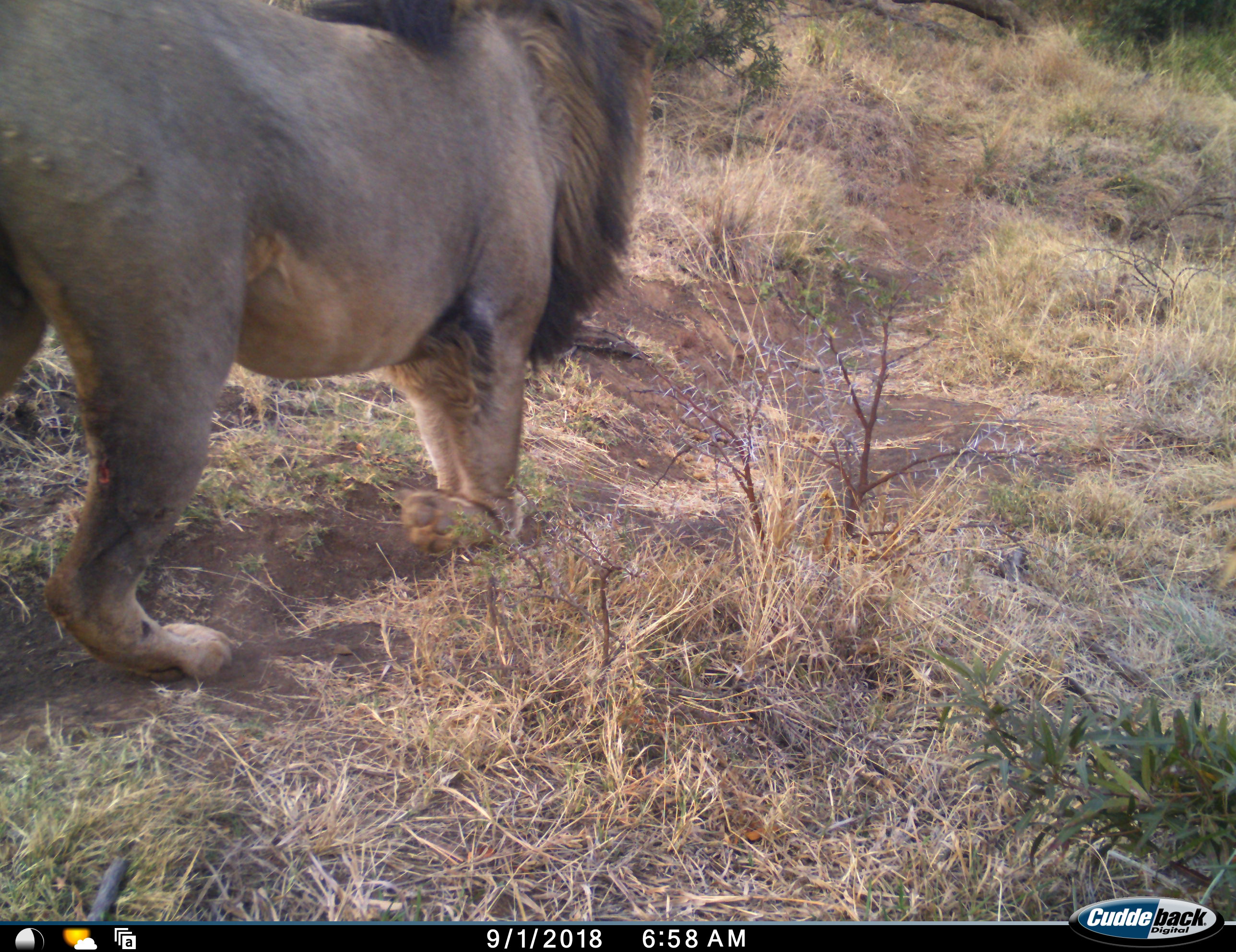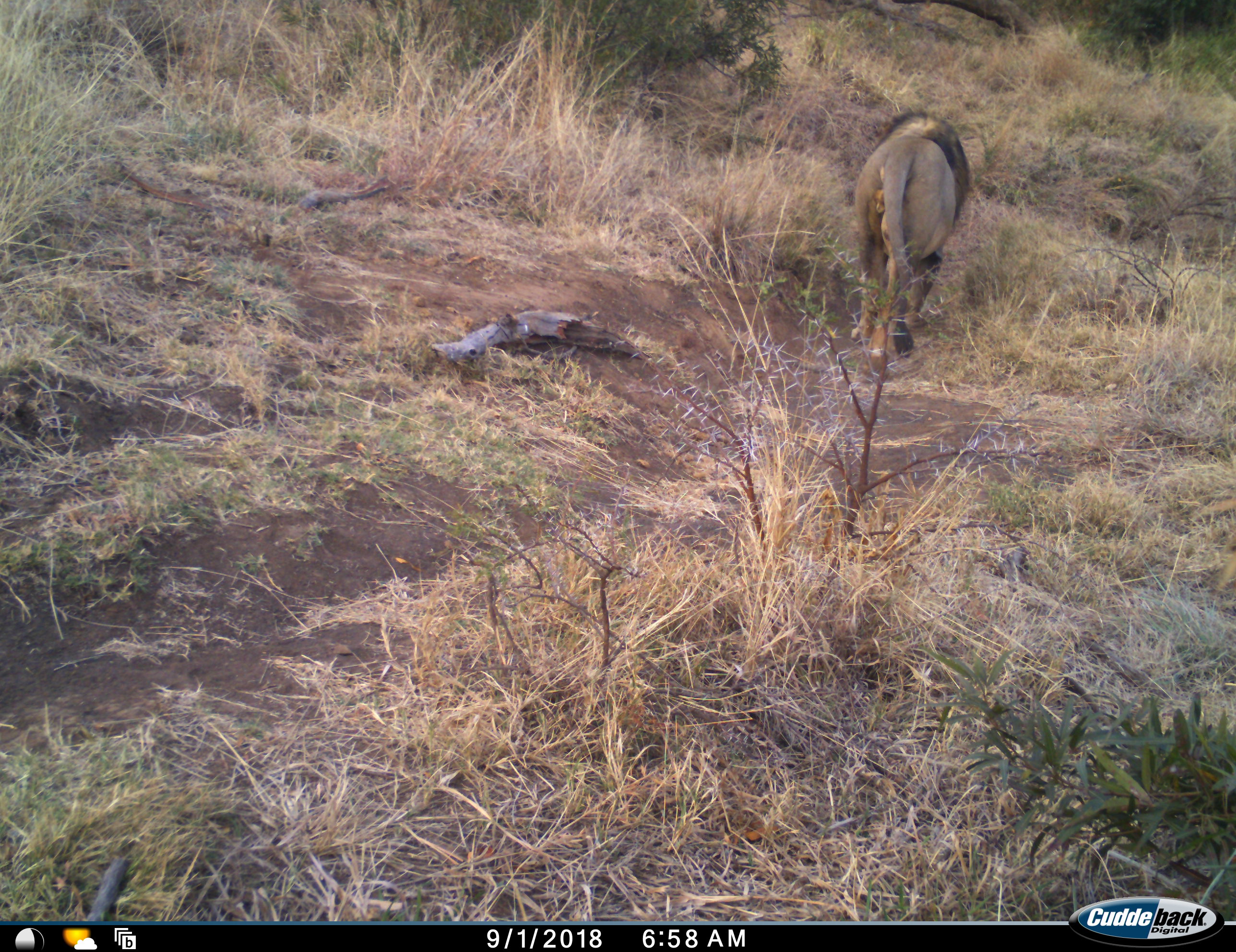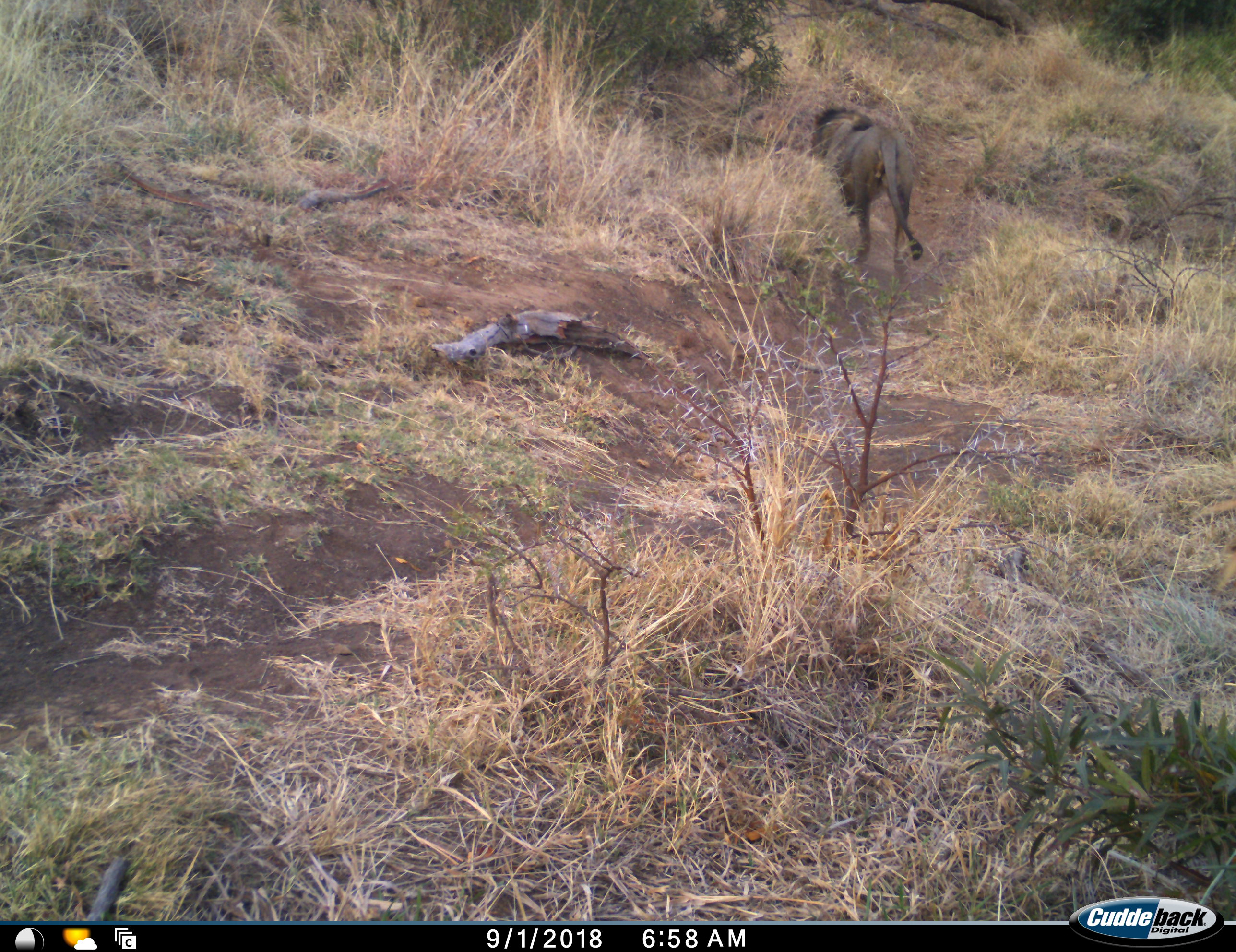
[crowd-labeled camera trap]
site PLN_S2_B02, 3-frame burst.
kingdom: Animalia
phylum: Chordata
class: Mammalia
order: Carnivora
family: Felidae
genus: Panthera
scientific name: Panthera leo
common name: lion male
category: lionmale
Lionmale (lion male) (Panthera leo), count 1. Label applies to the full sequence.